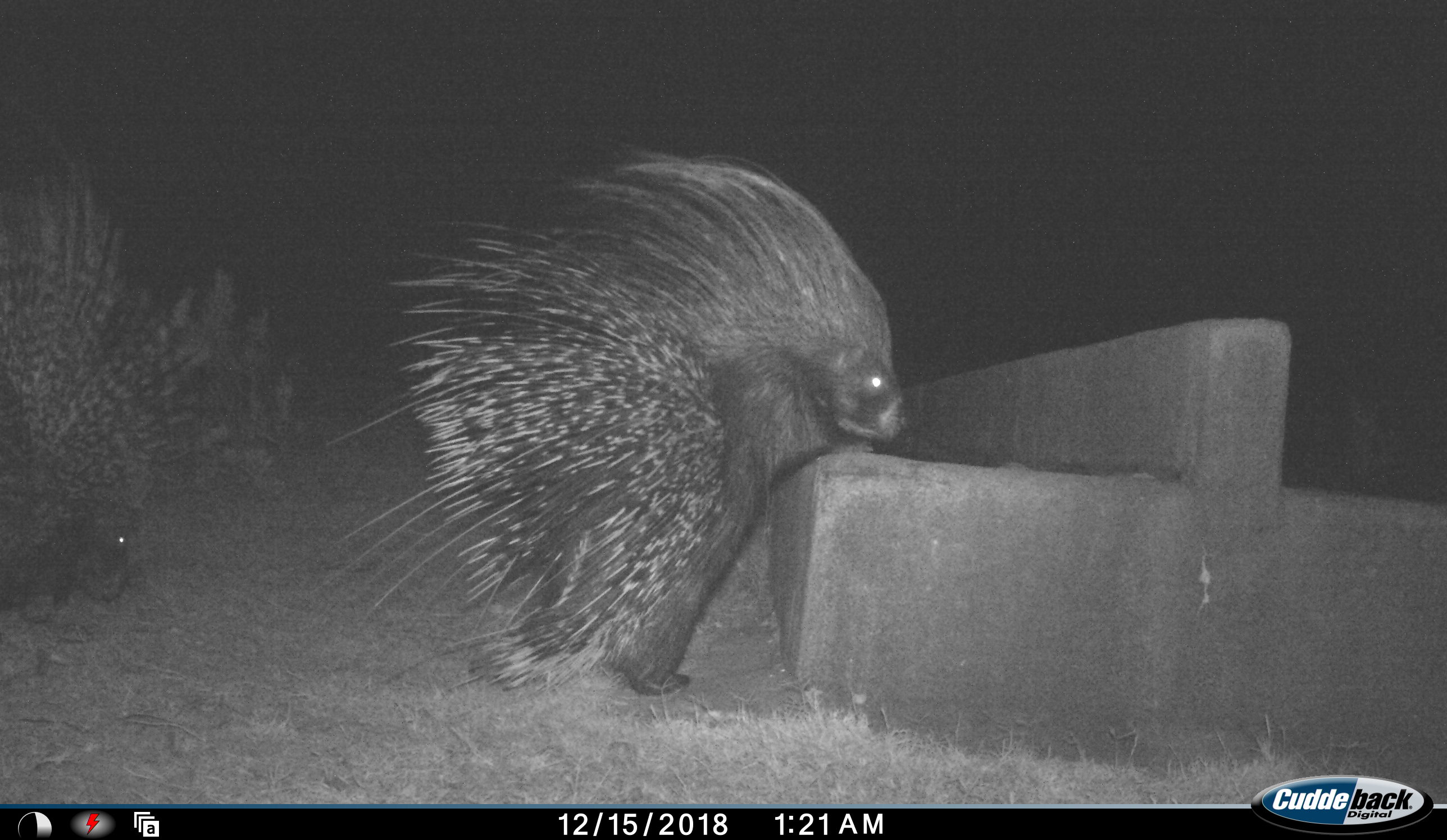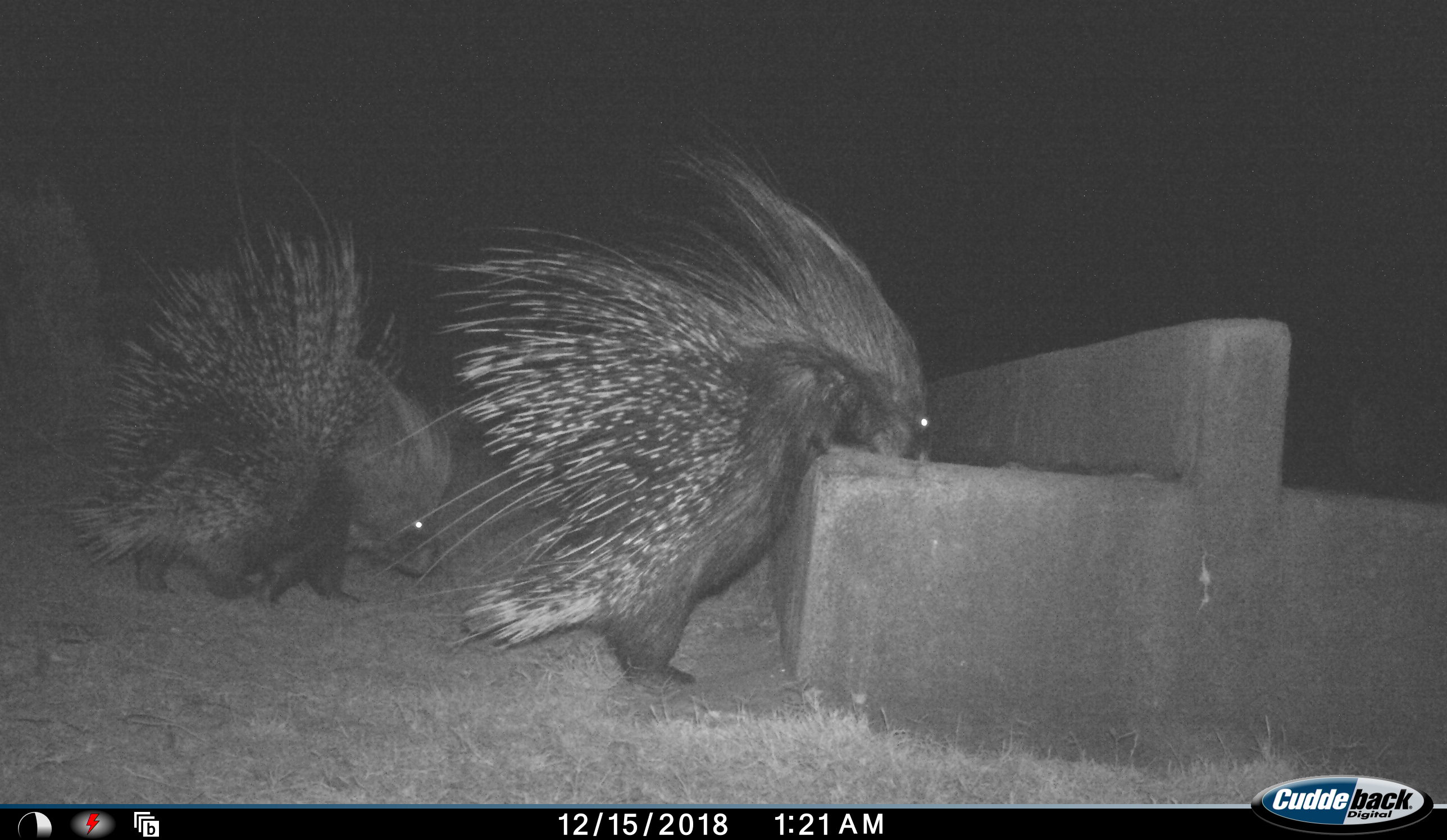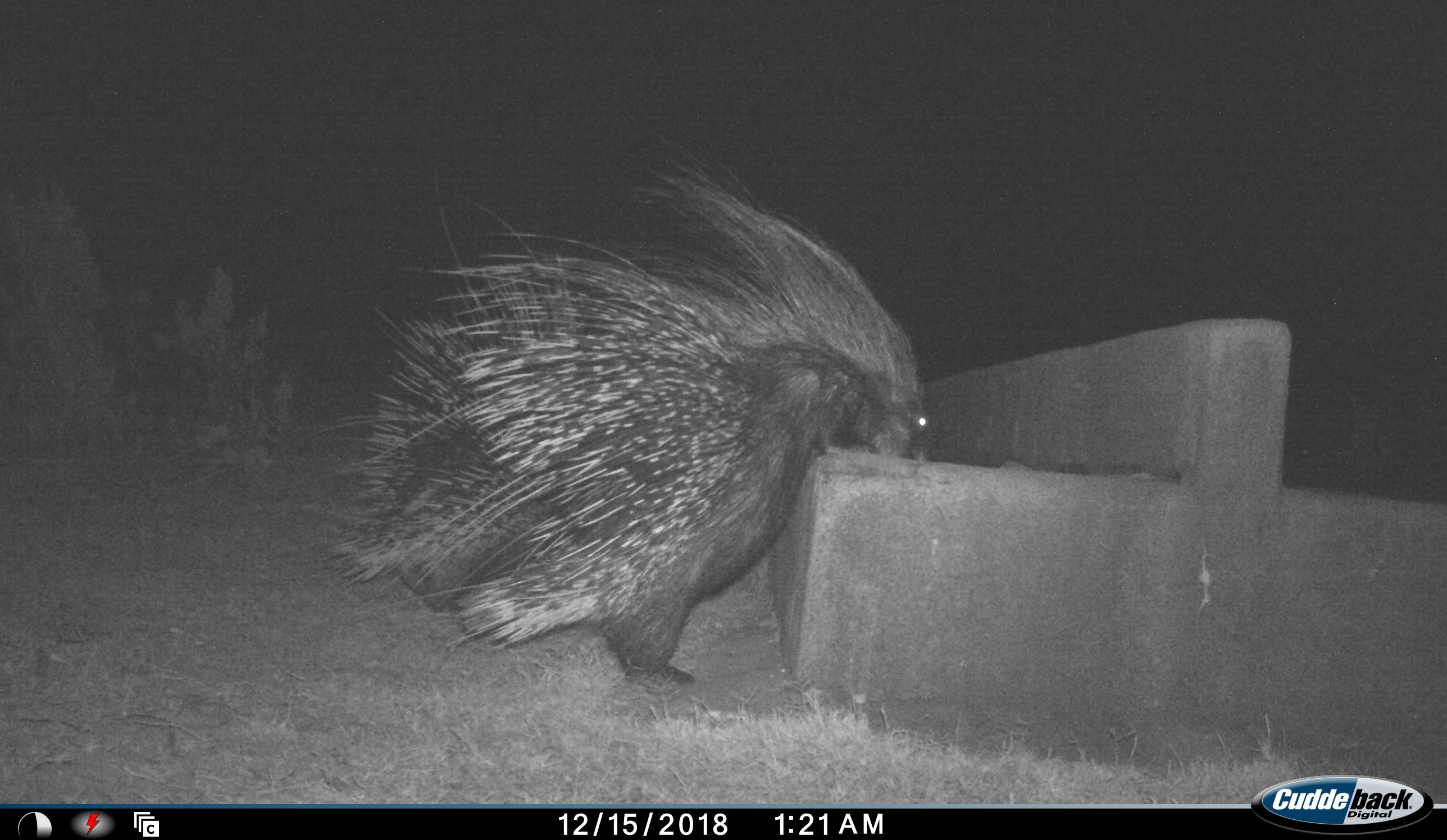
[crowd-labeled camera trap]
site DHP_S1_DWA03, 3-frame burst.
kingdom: Animalia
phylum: Chordata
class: Mammalia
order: Rodentia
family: Hystricidae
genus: Hystrix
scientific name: Hystrix cristata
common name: crested porcupine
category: porcupine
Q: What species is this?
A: Porcupine (crested porcupine) (Hystrix cristata).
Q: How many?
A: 2.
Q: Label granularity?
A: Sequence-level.